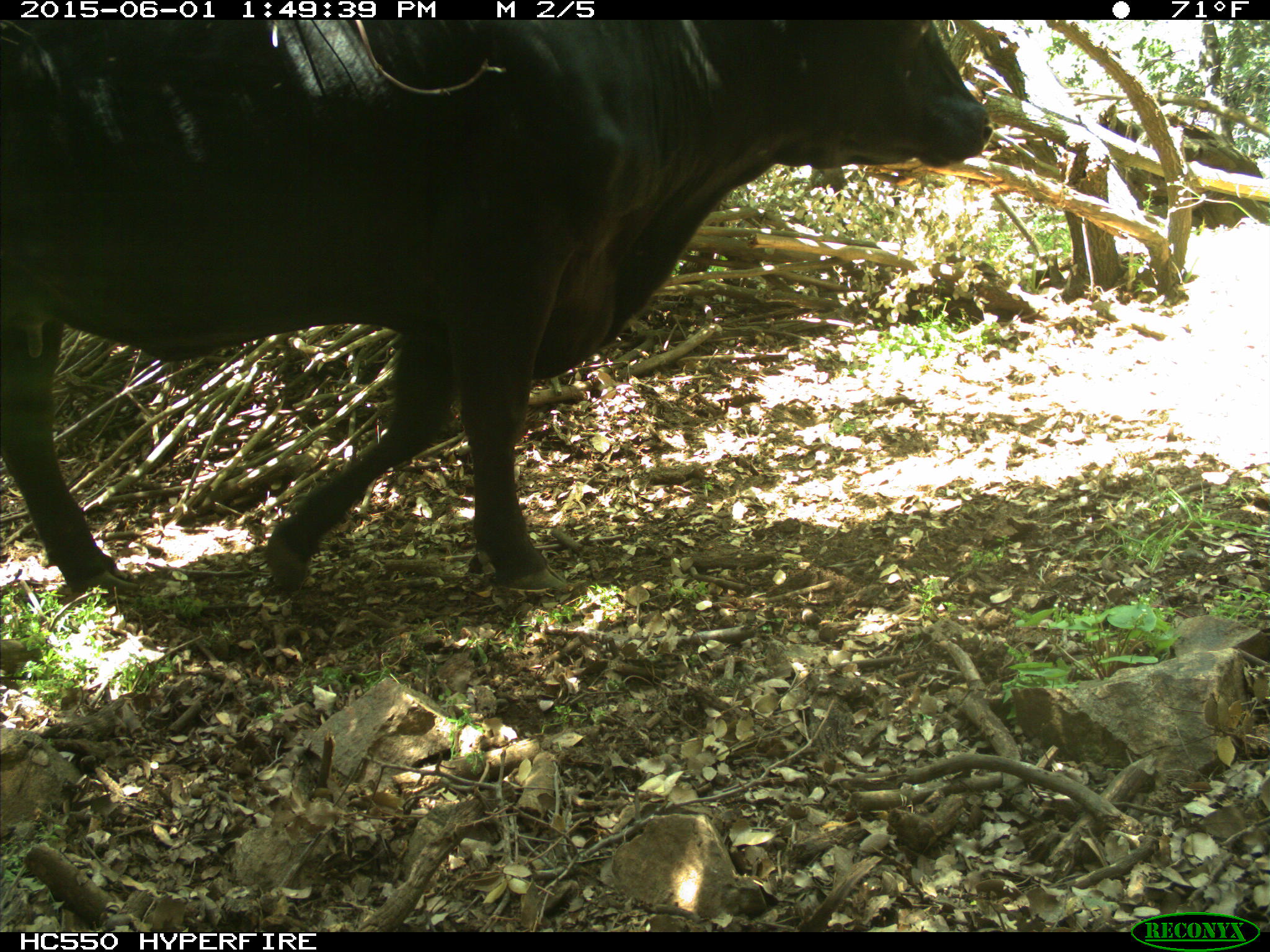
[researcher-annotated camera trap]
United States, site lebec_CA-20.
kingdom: Animalia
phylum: Chordata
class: Mammalia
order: Artiodactyla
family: Bovidae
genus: Bos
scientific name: Bos taurus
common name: domestic cow